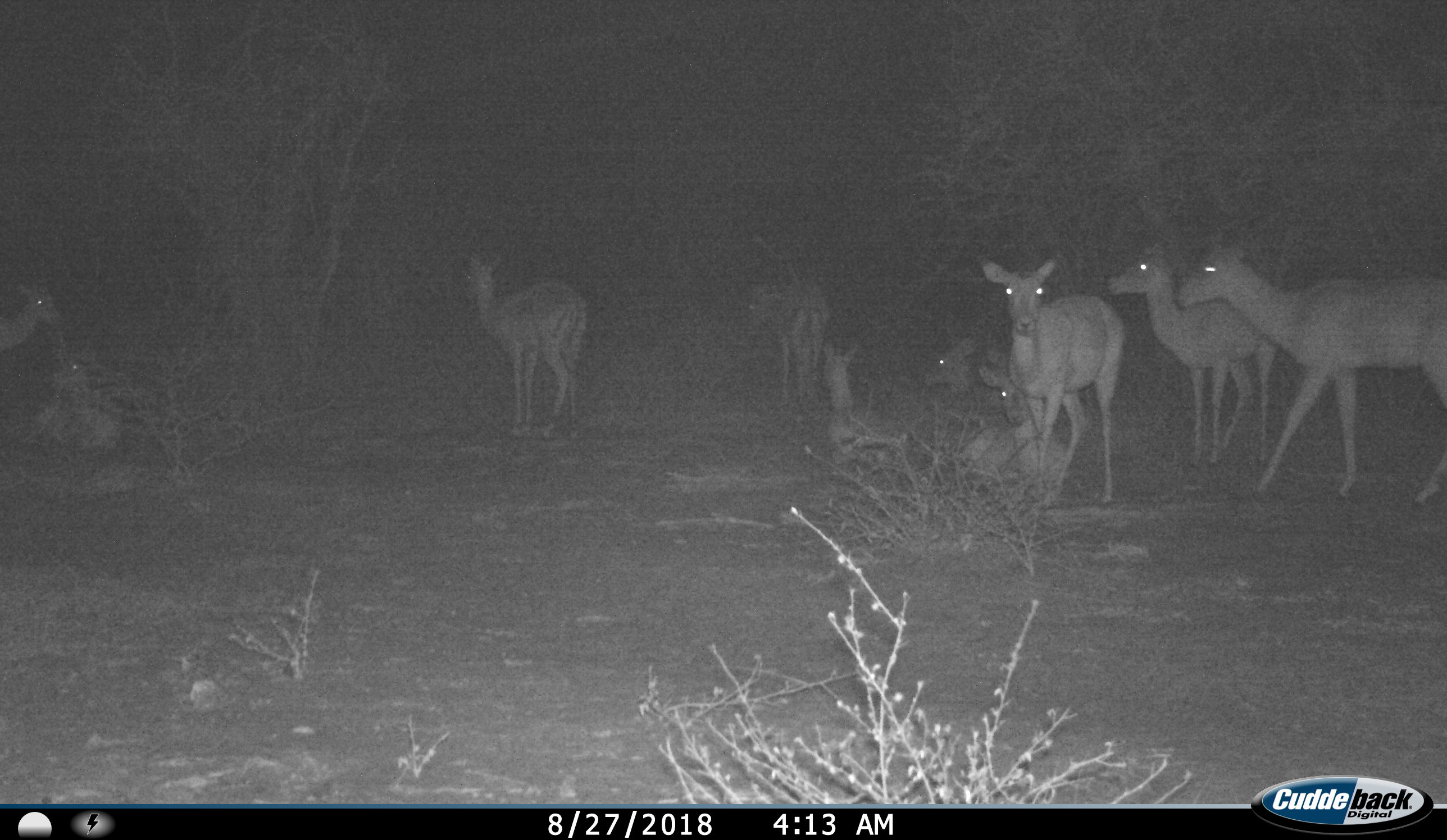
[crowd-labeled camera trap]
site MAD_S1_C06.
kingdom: Animalia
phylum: Chordata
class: Mammalia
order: Artiodactyla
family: Bovidae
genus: Aepyceros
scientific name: Aepyceros melampus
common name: impala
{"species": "impala (Aepyceros melampus)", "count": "10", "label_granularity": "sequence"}